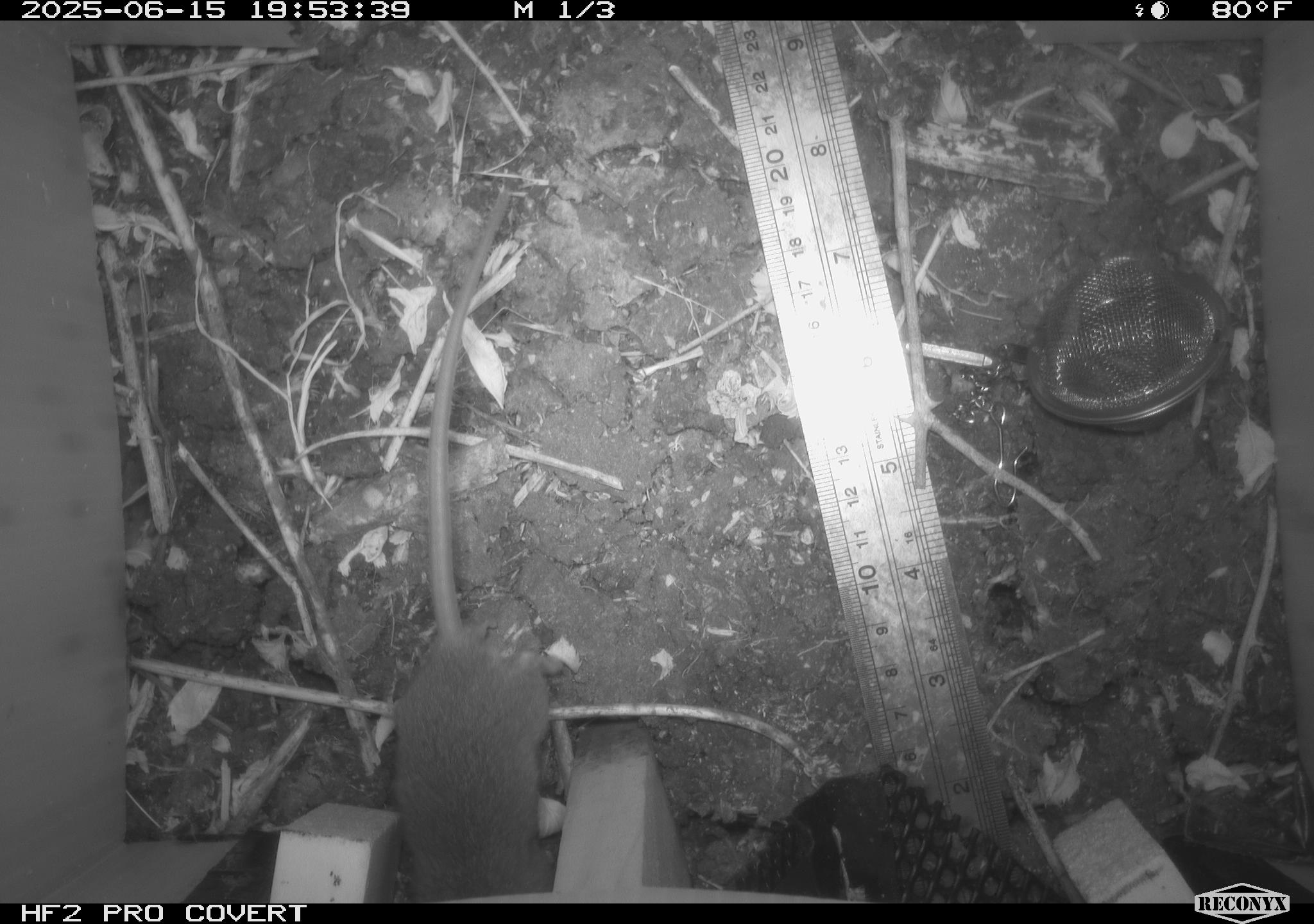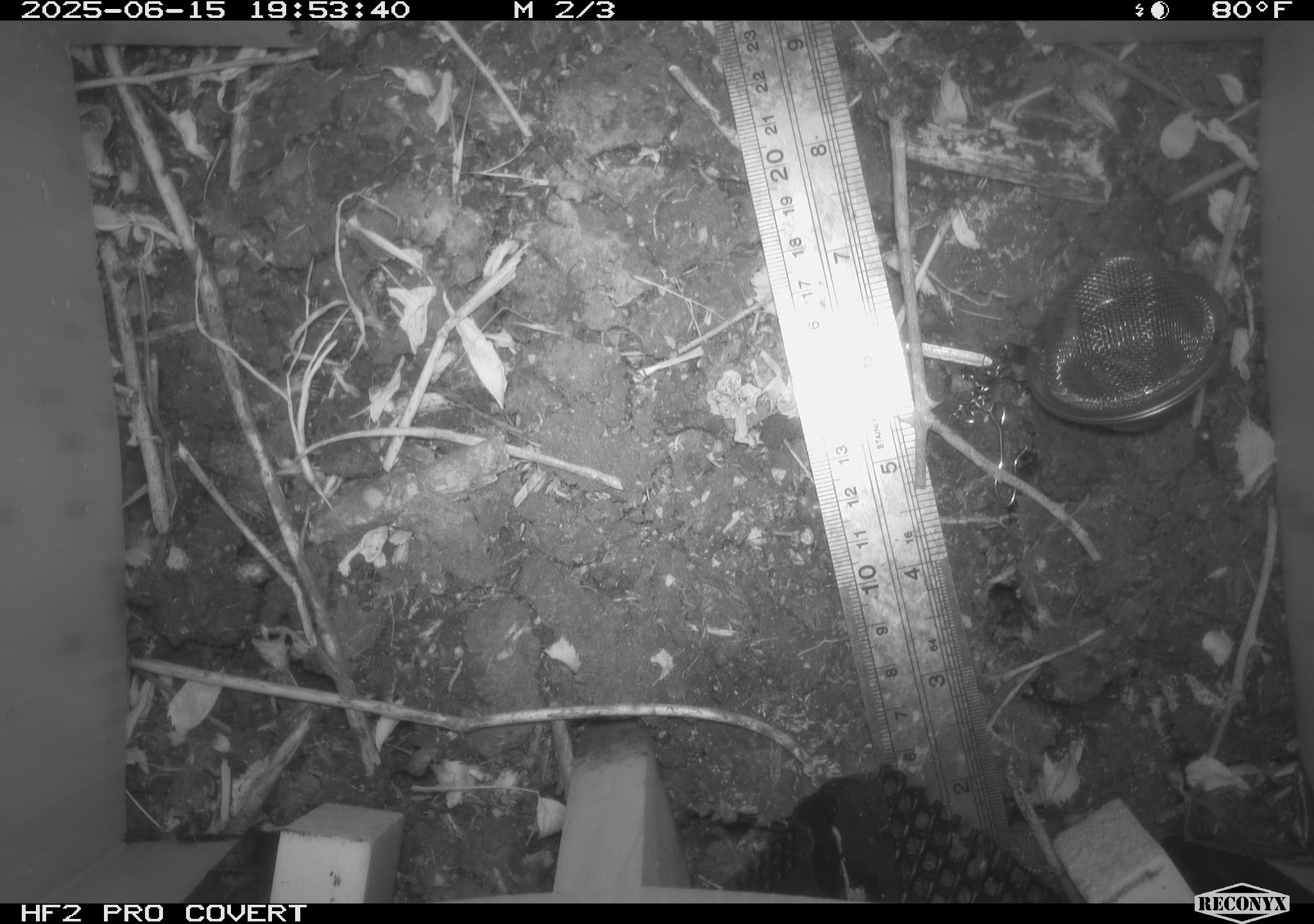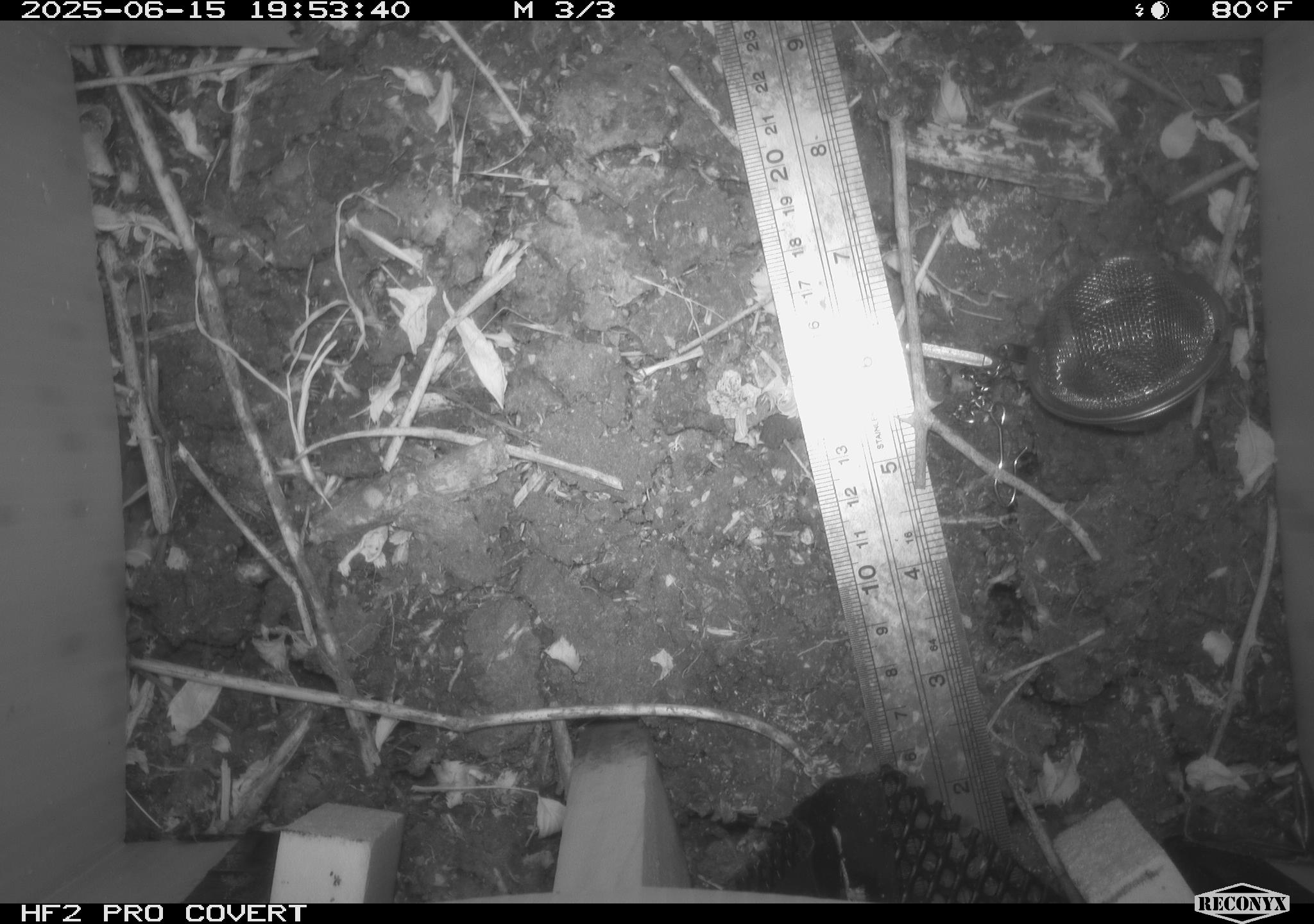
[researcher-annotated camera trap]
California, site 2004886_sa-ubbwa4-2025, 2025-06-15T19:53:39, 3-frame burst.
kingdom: Animalia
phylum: Chordata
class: Mammalia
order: Rodentia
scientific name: Rodentia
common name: rodent